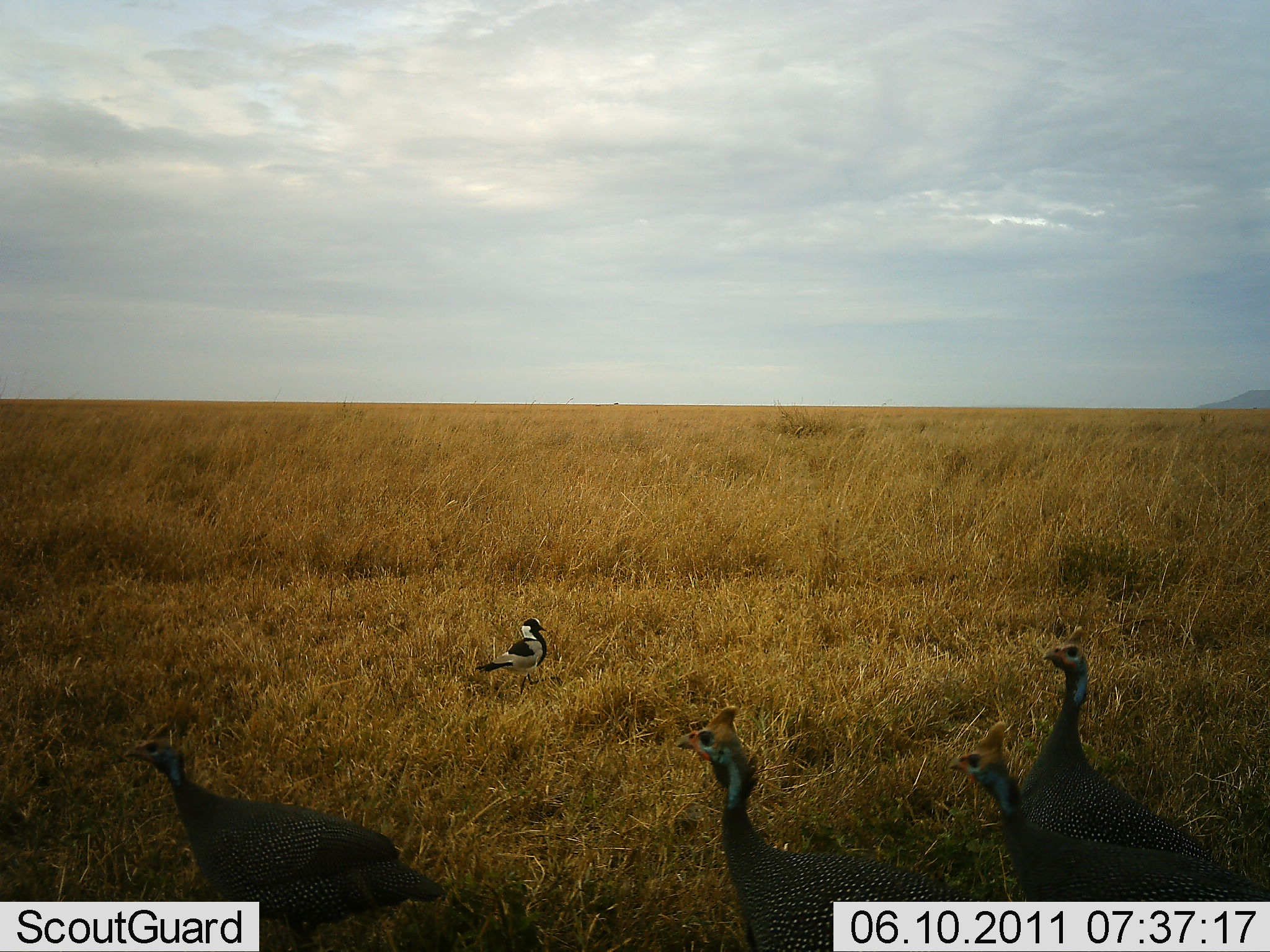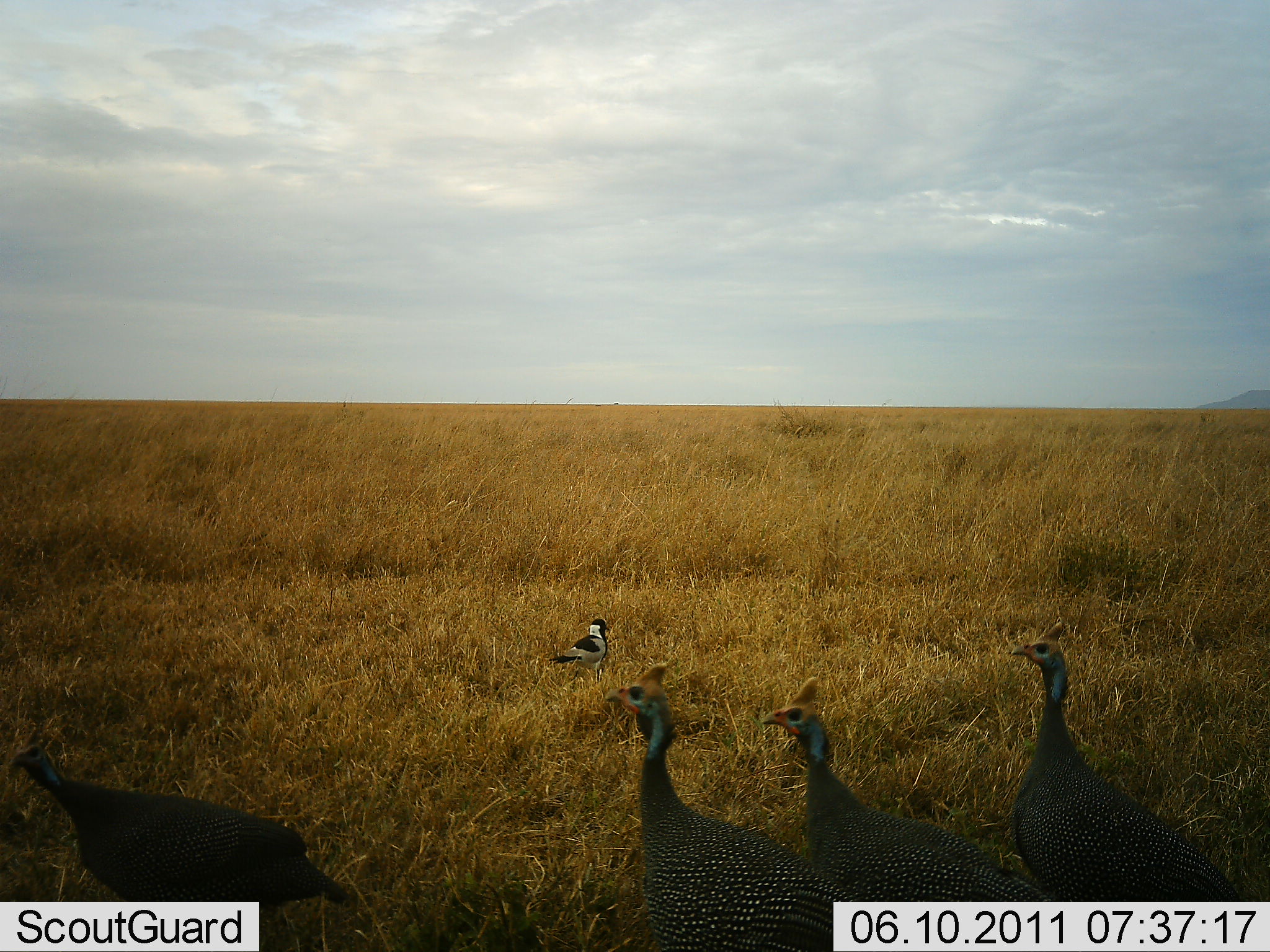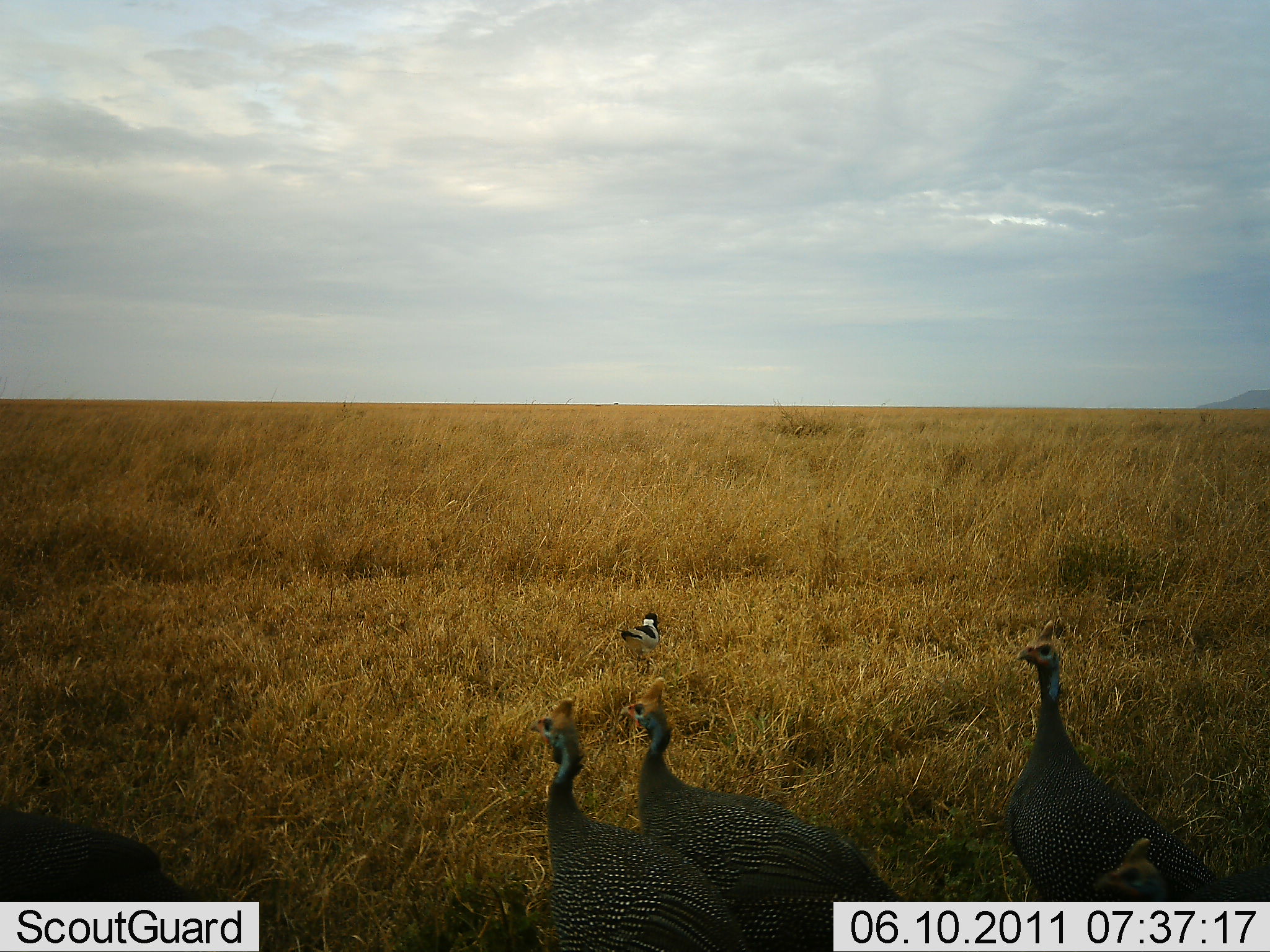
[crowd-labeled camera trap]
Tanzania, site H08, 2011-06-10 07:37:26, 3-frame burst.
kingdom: Animalia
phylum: Chordata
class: Aves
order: Galliformes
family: Numididae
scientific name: Numididae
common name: guinea fowl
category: guineafowl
Guineafowl (guinea fowl) (Numididae), count 4. Behavior (volunteer vote fractions): standing 62%, resting 0%, moving 69%, interacting 0%. Young present (vote fraction): 0%. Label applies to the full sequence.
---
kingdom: Animalia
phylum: Chordata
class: Aves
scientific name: Aves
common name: bird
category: otherbird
Otherbird (bird) (Aves), count 1. Behavior (volunteer vote fractions): standing 60%, resting 0%, moving 50%, interacting 0%. Young present (vote fraction): 0%. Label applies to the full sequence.